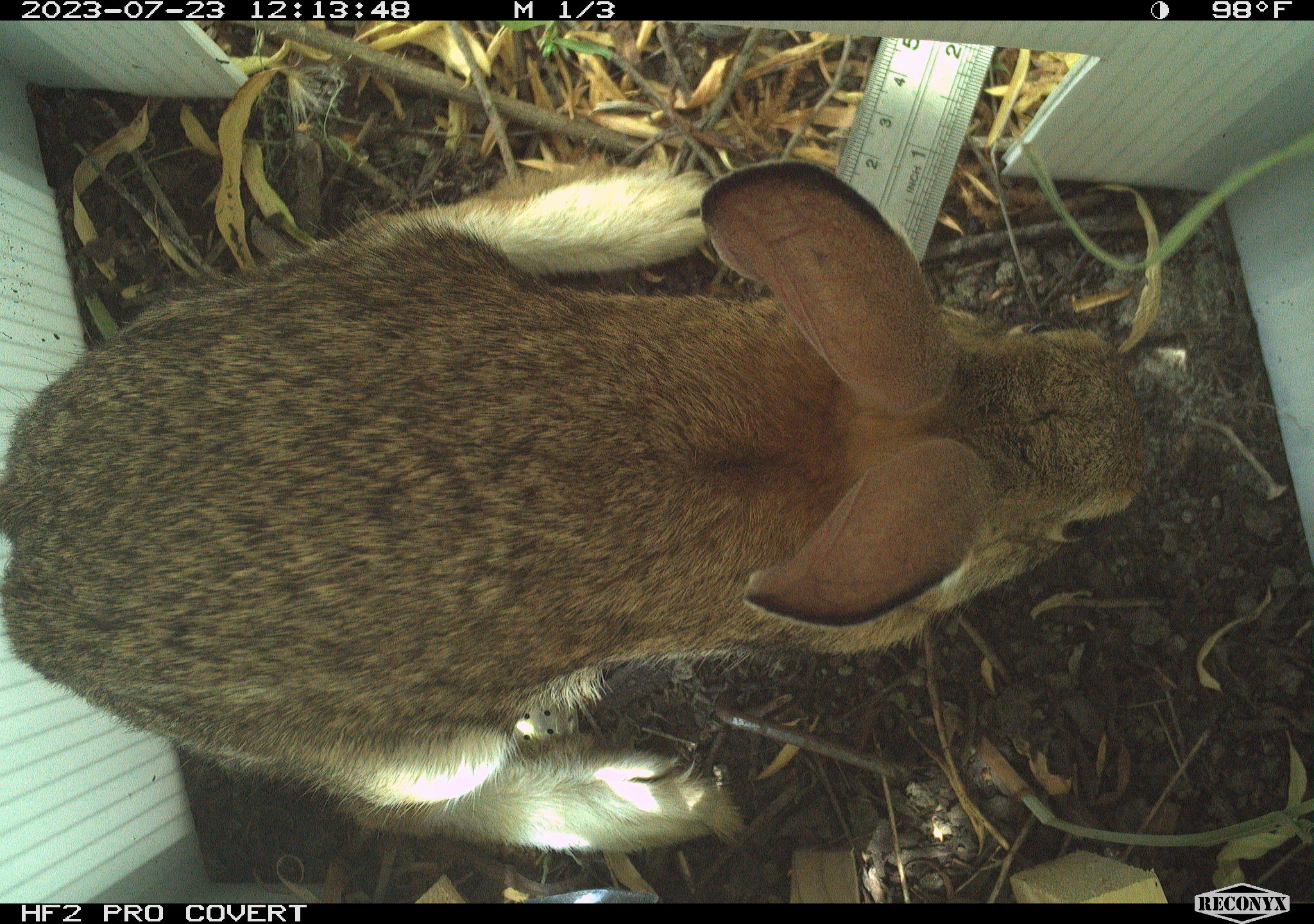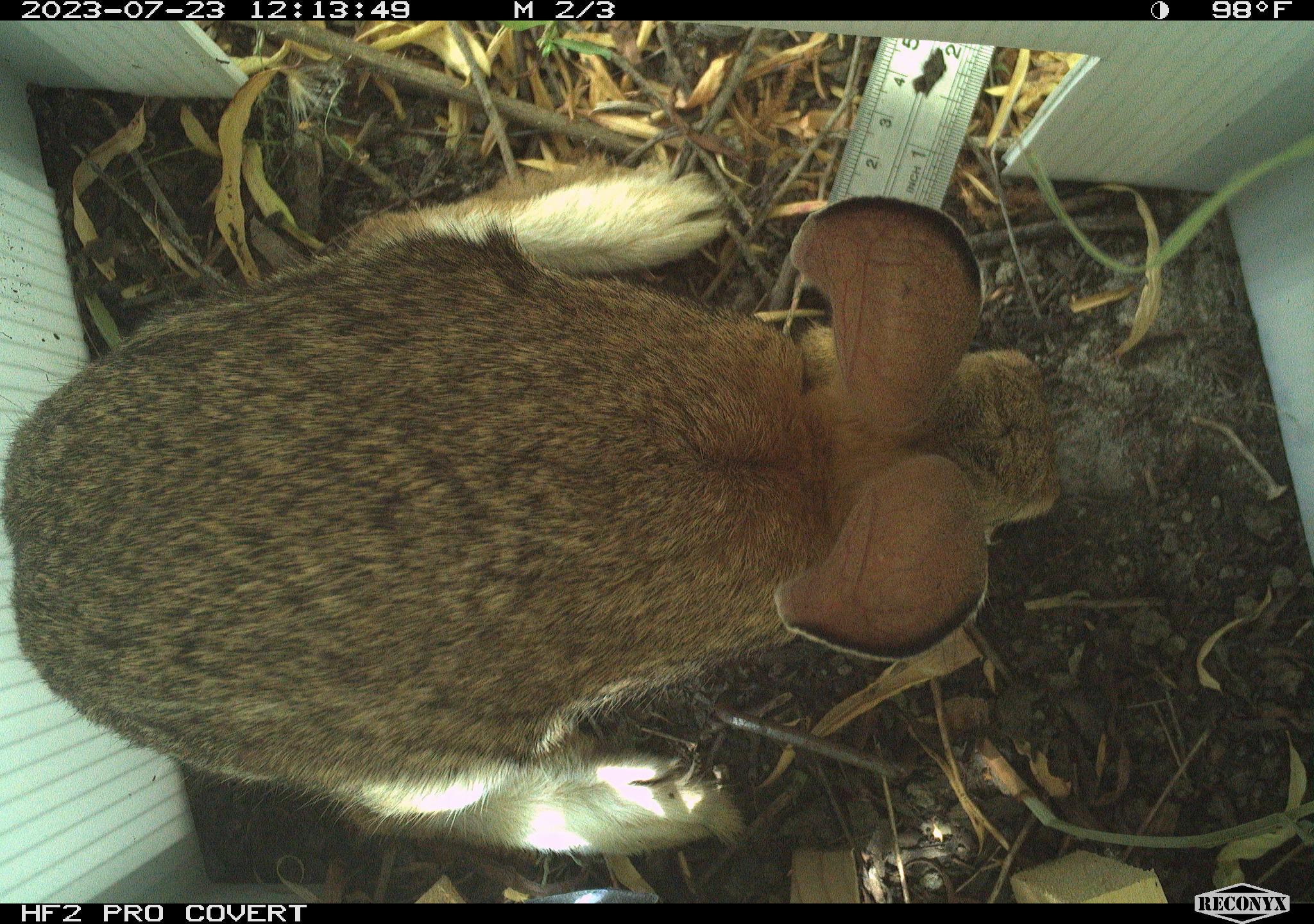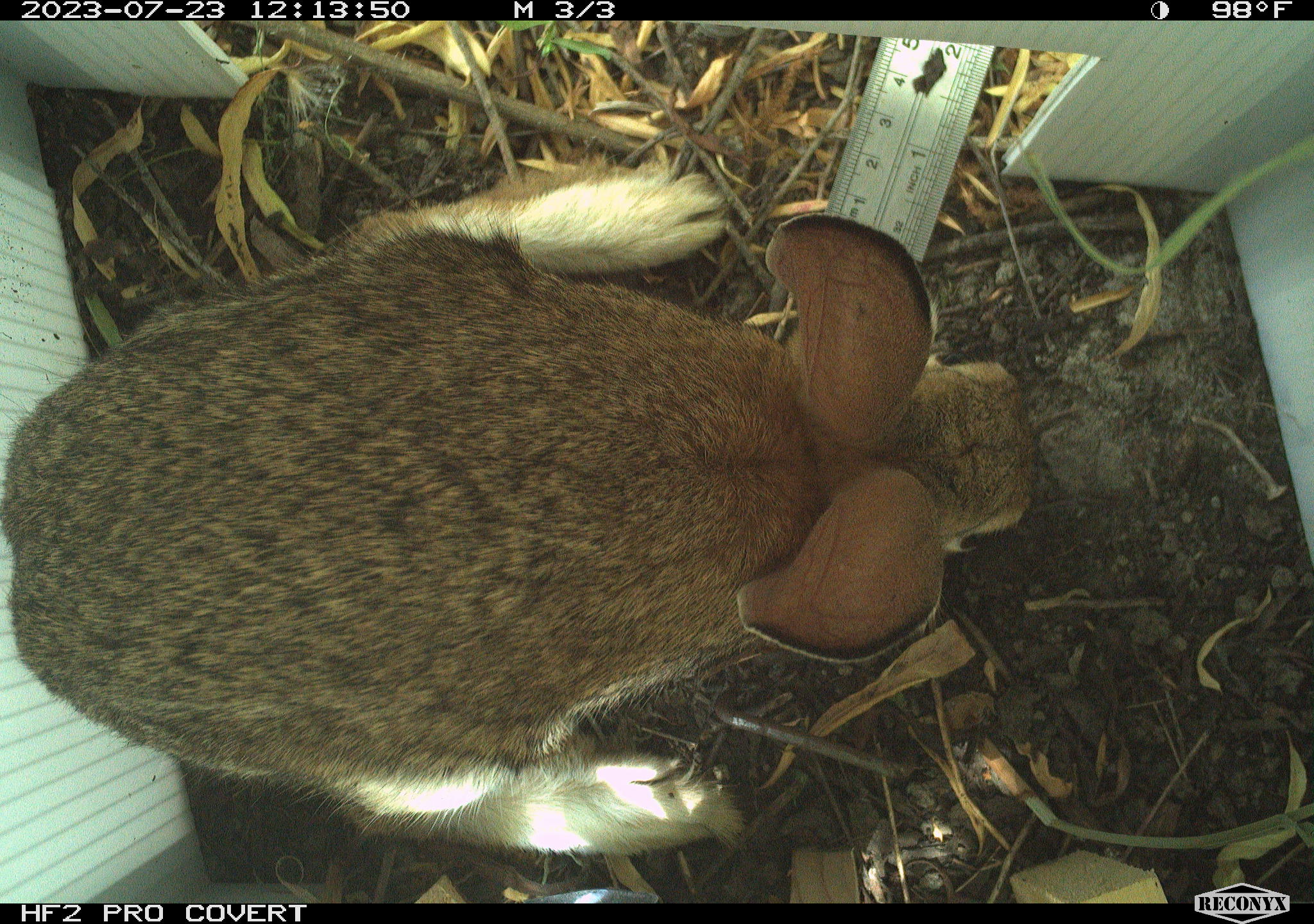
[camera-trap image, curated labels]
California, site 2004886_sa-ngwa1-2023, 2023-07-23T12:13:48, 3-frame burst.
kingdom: Animalia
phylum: Chordata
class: Mammalia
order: Lagomorpha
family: Leporidae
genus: Sylvilagus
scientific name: Sylvilagus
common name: cottontail rabbits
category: sylvilagus species